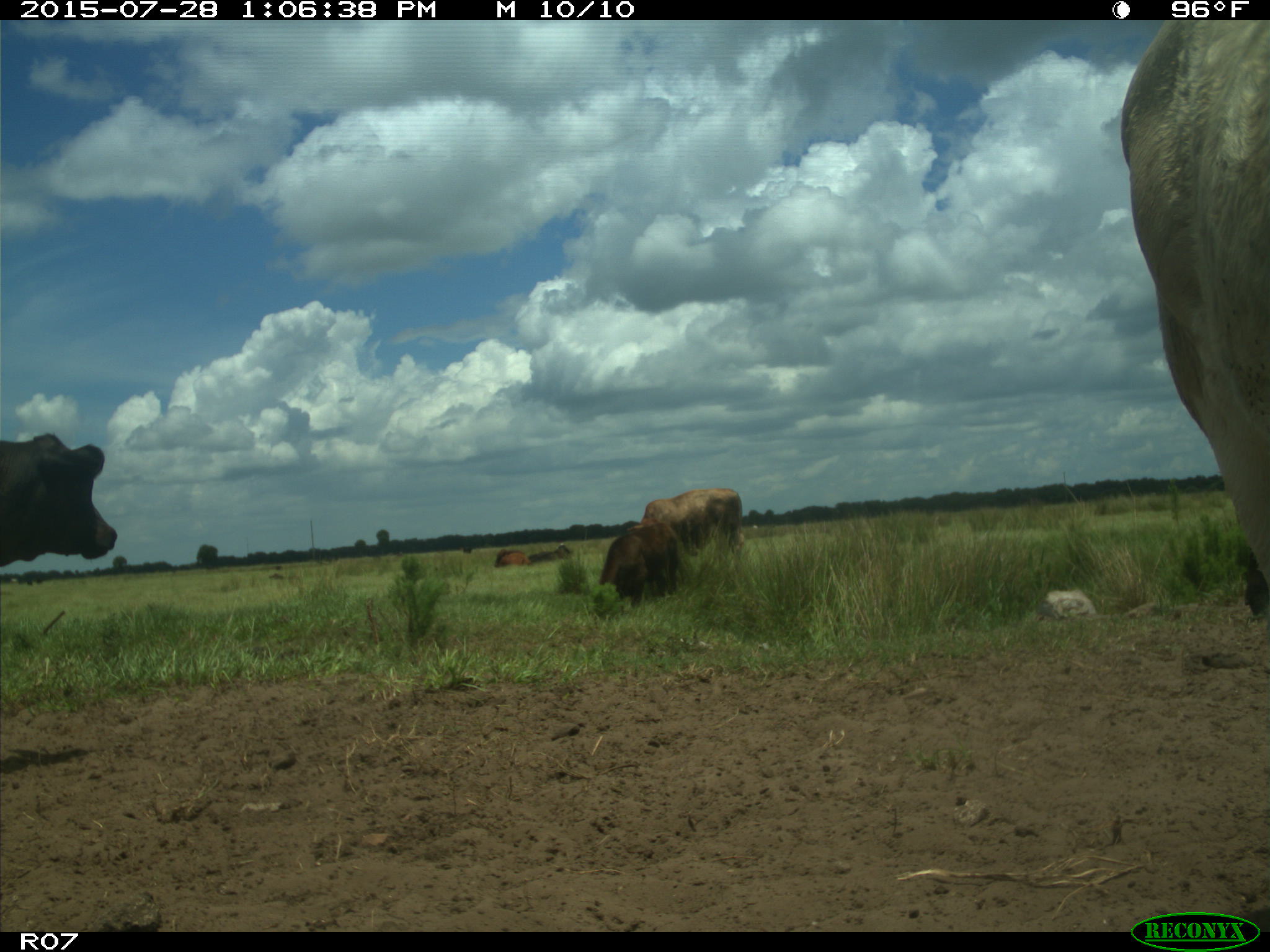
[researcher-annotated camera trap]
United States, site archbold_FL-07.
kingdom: Animalia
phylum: Chordata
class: Mammalia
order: Artiodactyla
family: Bovidae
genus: Bos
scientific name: Bos taurus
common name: domestic cow